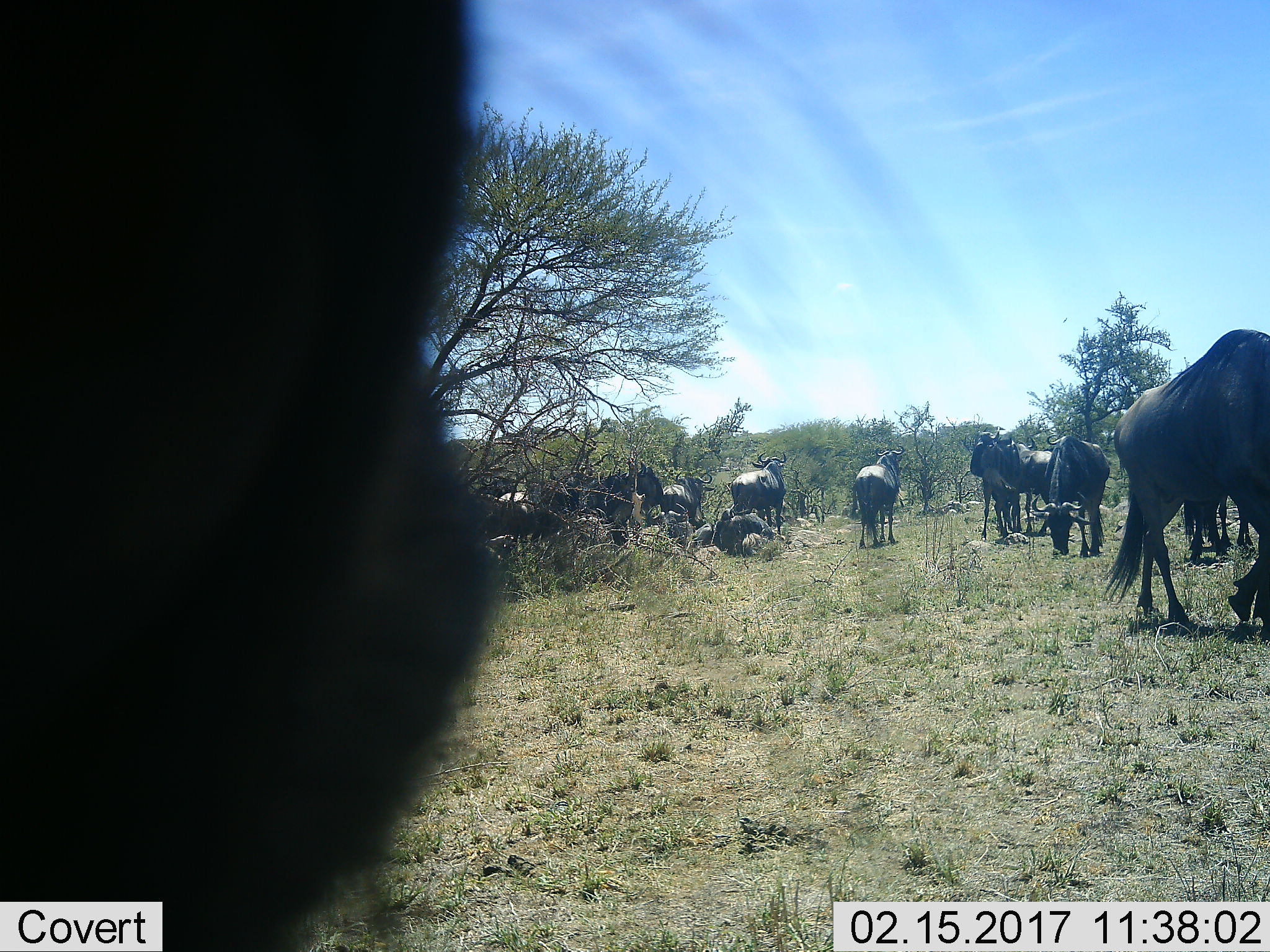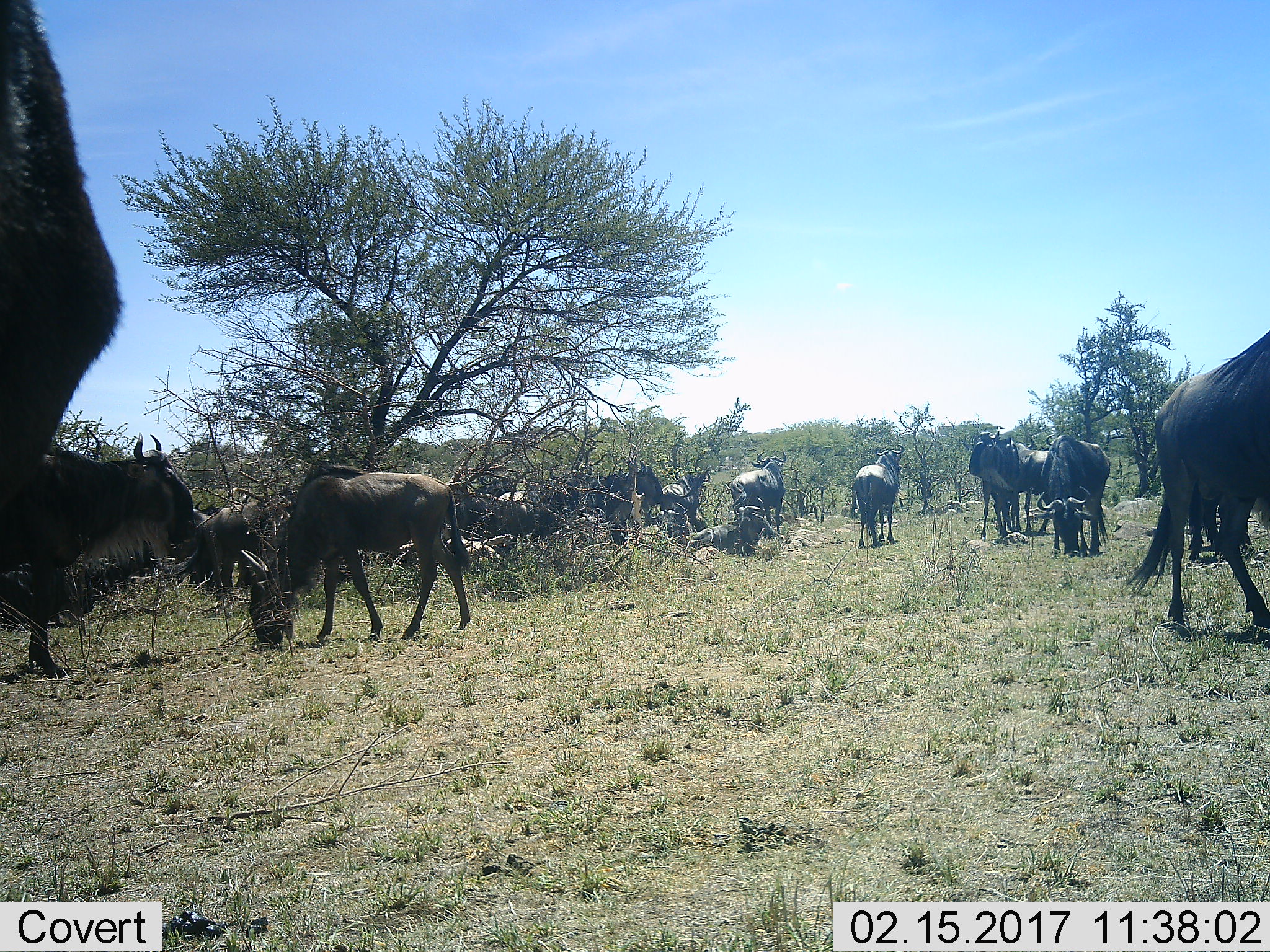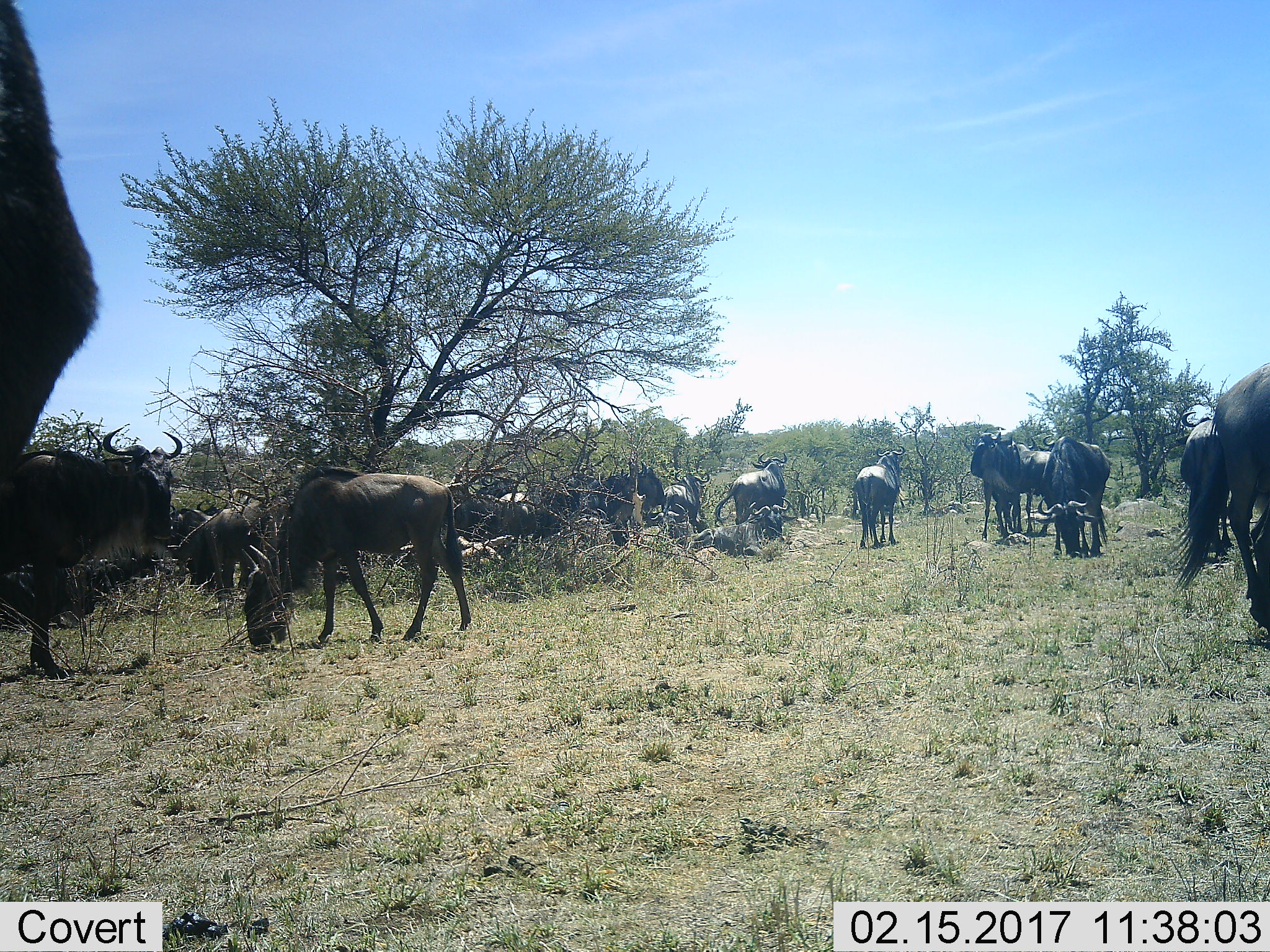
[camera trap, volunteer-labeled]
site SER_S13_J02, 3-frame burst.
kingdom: Animalia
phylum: Chordata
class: Mammalia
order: Artiodactyla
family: Bovidae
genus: Connochaetes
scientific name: Connochaetes taurinus taurinus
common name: blue wildebeest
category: wildebeestblue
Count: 11-50.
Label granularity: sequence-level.